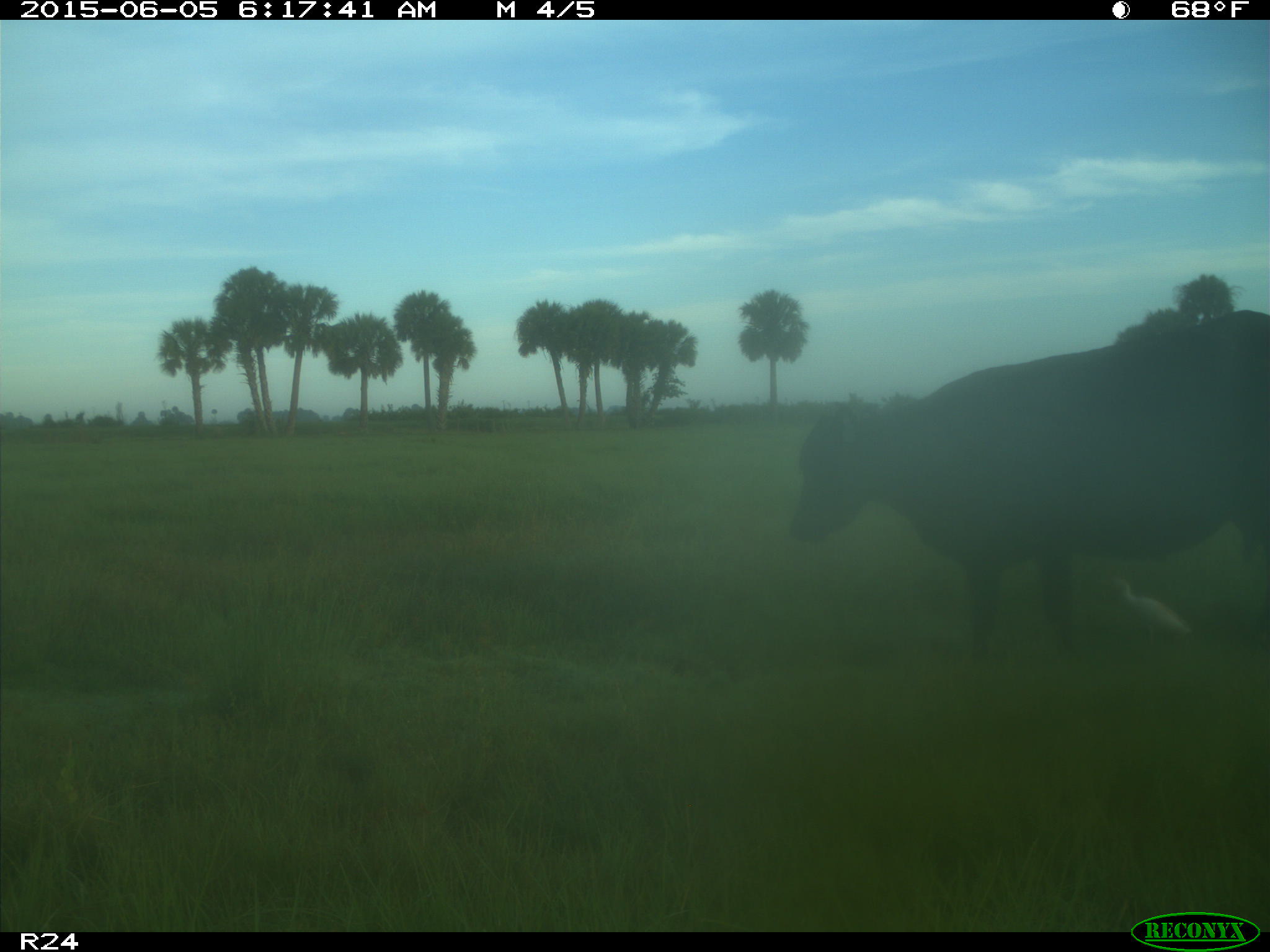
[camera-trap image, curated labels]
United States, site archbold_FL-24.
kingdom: Animalia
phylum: Chordata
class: Mammalia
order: Artiodactyla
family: Bovidae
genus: Bos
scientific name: Bos taurus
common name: domestic cow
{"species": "Bos taurus (domestic cow)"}